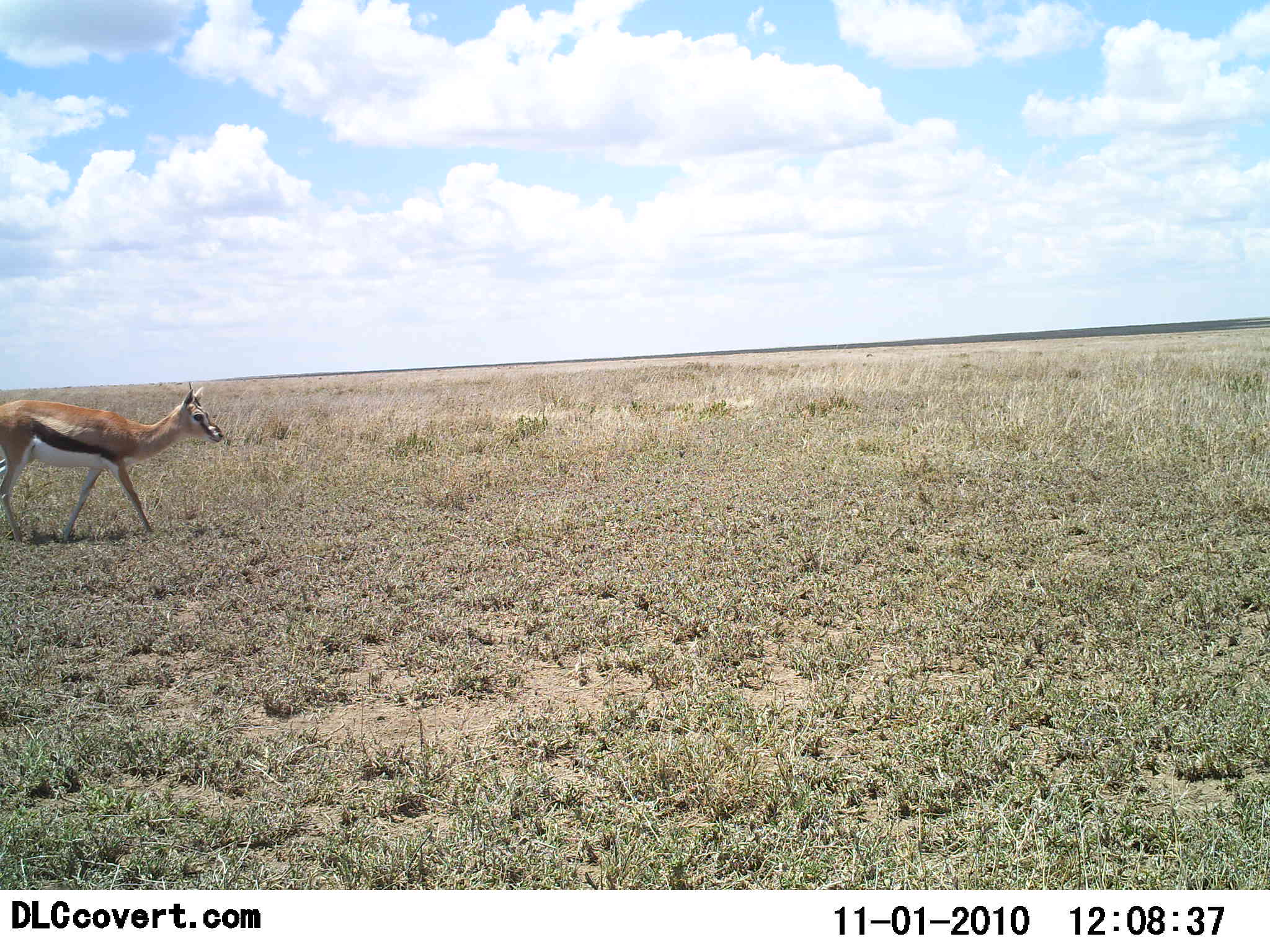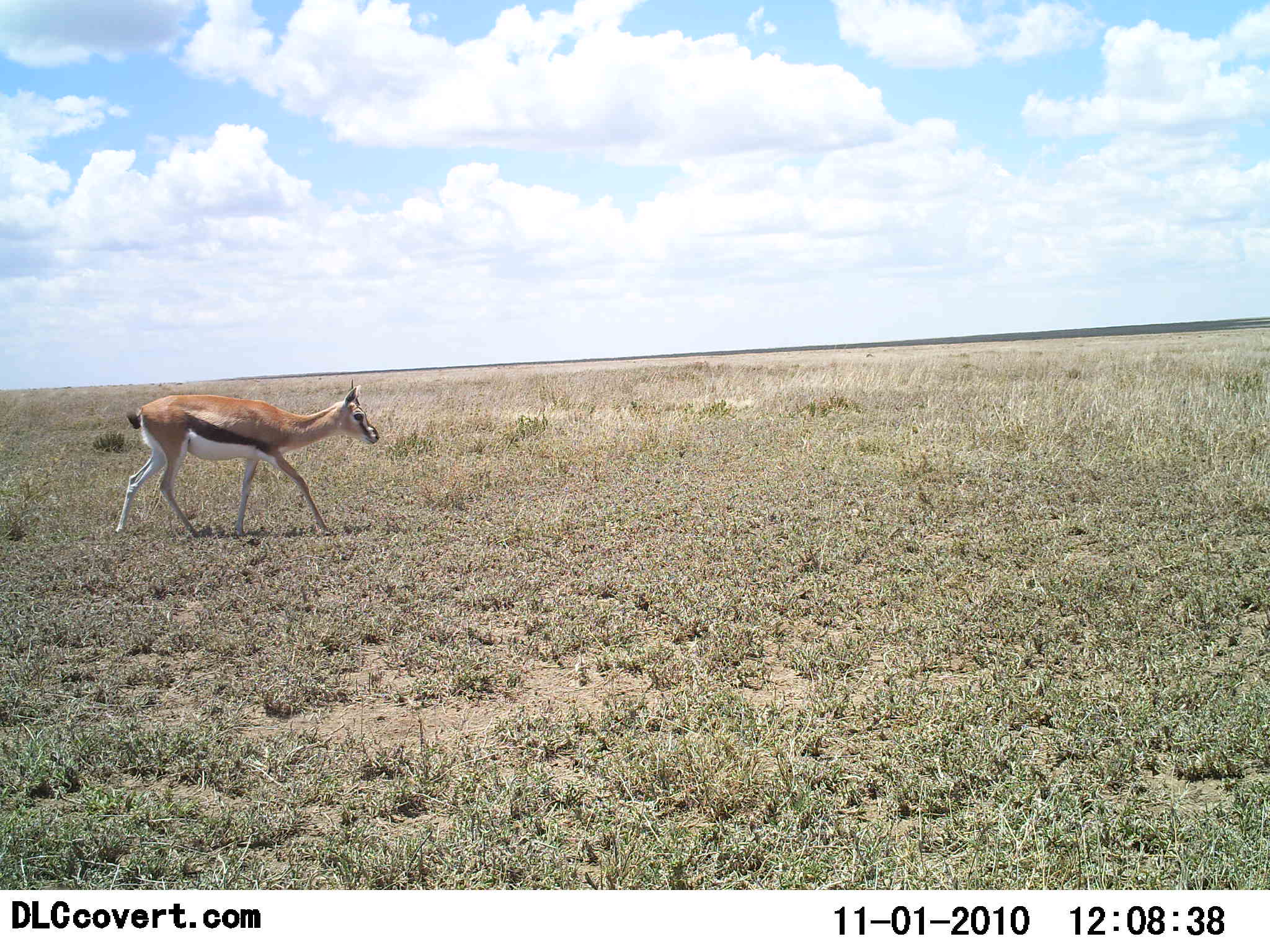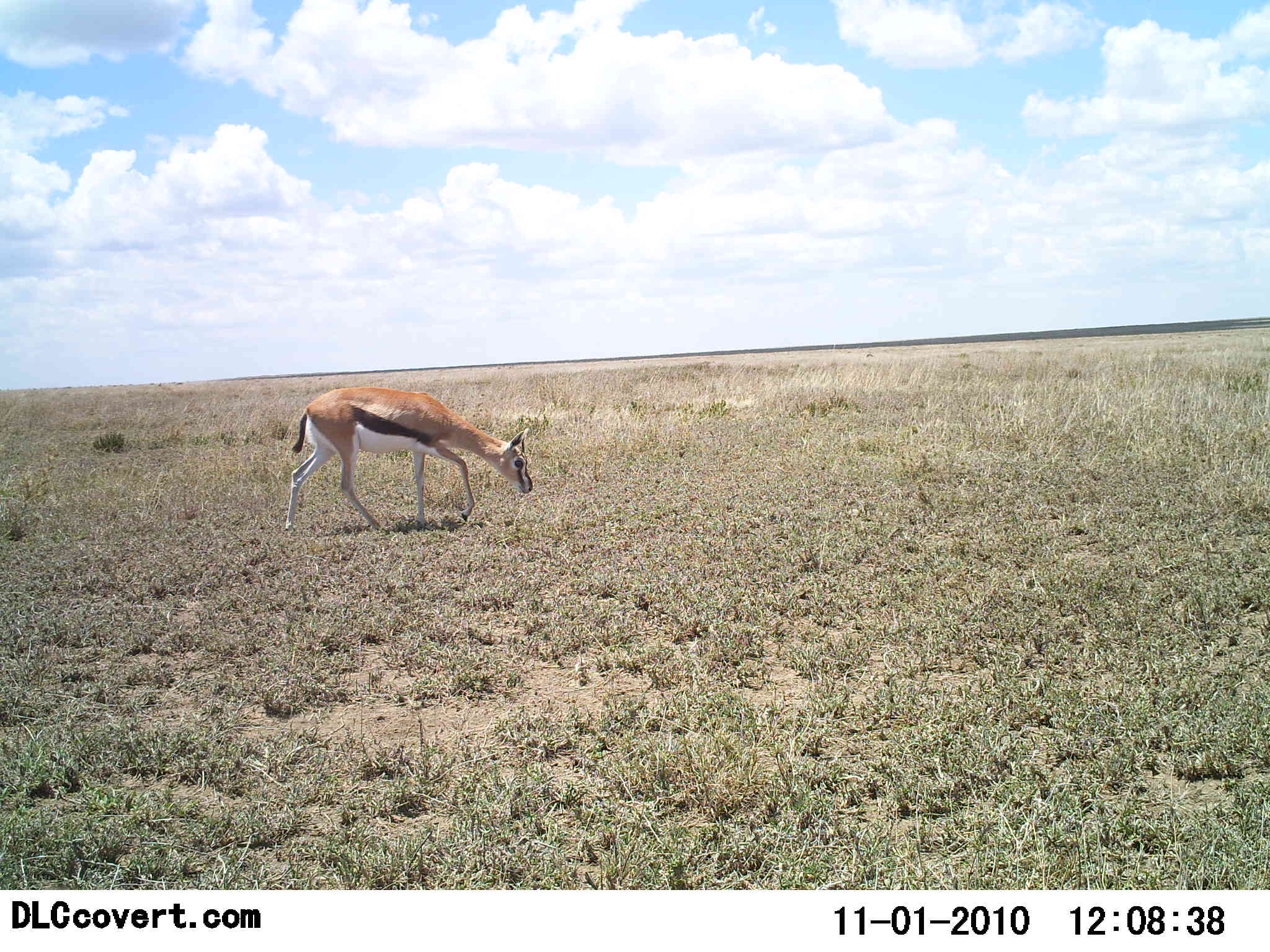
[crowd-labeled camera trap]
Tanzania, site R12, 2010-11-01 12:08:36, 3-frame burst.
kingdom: Animalia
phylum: Chordata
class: Mammalia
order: Artiodactyla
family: Bovidae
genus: Eudorcas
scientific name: Eudorcas thomsonii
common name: thomson's gazelle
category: gazellethomsons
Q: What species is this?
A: Gazellethomsons (thomson's gazelle) (Eudorcas thomsonii).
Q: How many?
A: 1.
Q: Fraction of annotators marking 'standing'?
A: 5%.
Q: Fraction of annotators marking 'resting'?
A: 0%.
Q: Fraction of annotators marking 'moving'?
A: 95%.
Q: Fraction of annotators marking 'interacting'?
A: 0%.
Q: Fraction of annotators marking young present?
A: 0%.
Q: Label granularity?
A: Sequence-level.